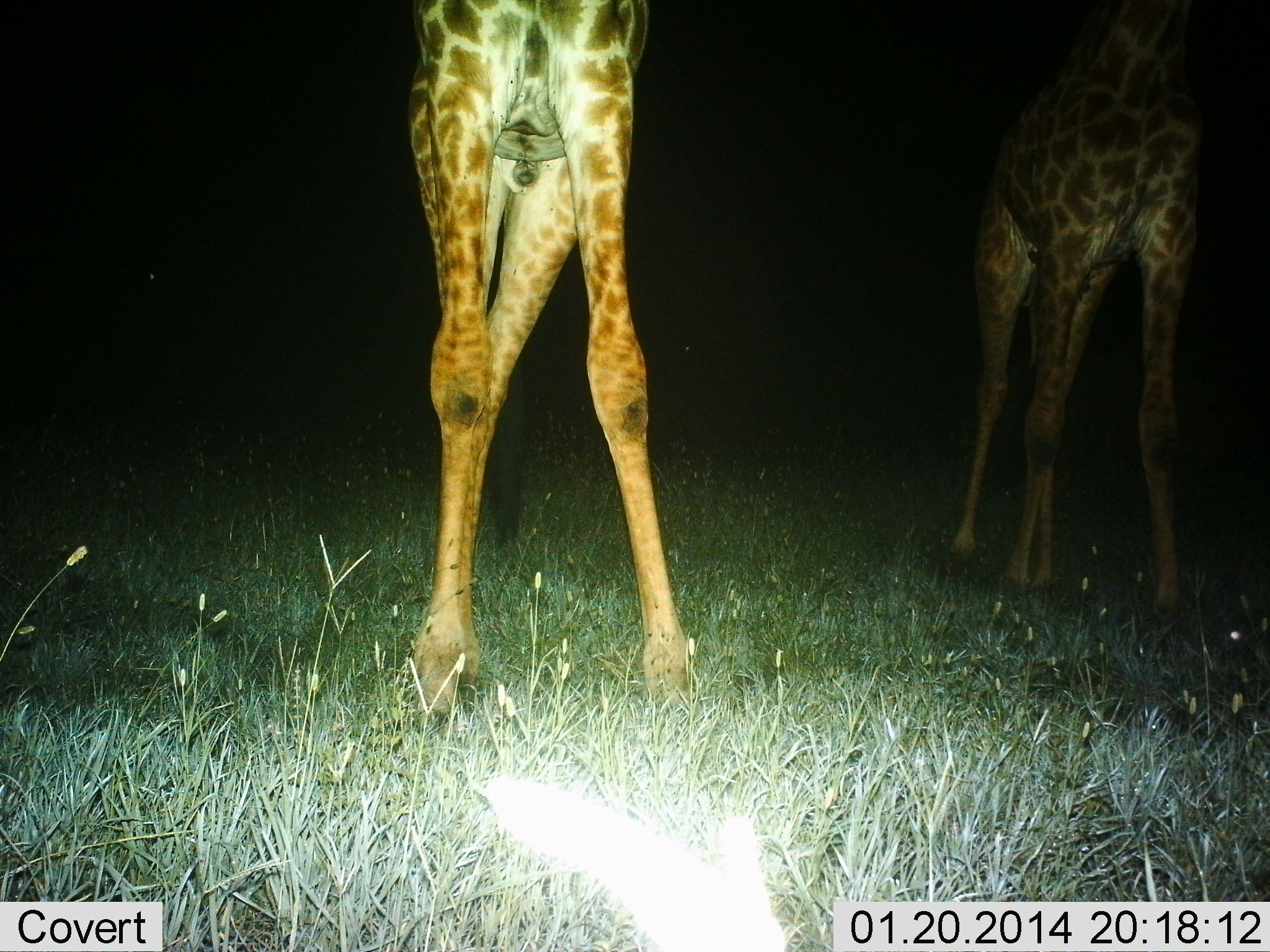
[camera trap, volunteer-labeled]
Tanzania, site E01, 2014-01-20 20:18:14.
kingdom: Animalia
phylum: Chordata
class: Mammalia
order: Artiodactyla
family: Giraffidae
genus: Giraffa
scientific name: Giraffa camelopardalis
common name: giraffe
Giraffe (Giraffa camelopardalis), count 2. Behavior (volunteer vote fractions): standing 90%, resting 0%, moving 0%, interacting 0%. Young present (vote fraction): 0%. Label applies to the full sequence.